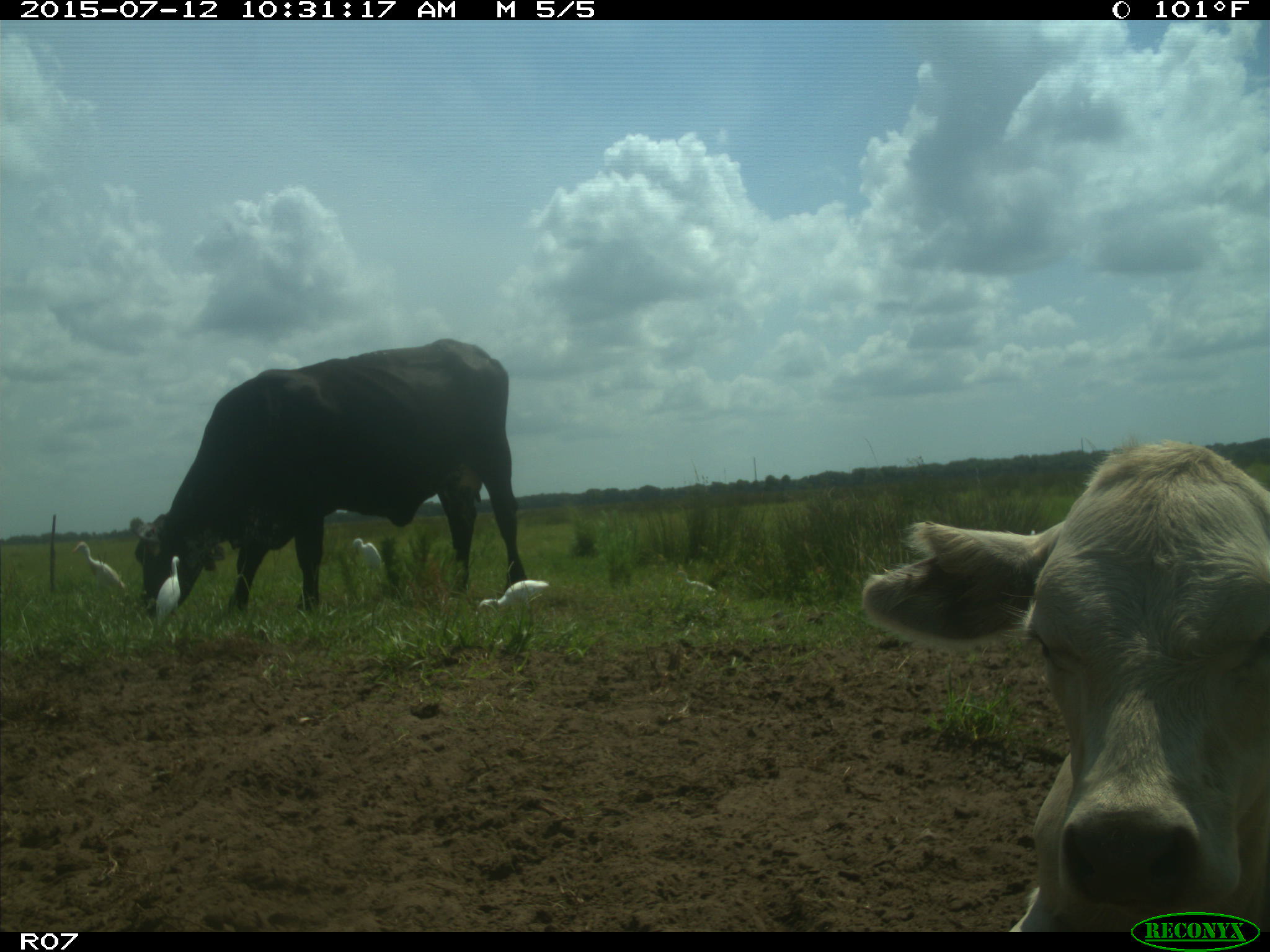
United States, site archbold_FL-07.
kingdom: Animalia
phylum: Chordata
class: Mammalia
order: Artiodactyla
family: Bovidae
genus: Bos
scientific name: Bos taurus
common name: domestic cow